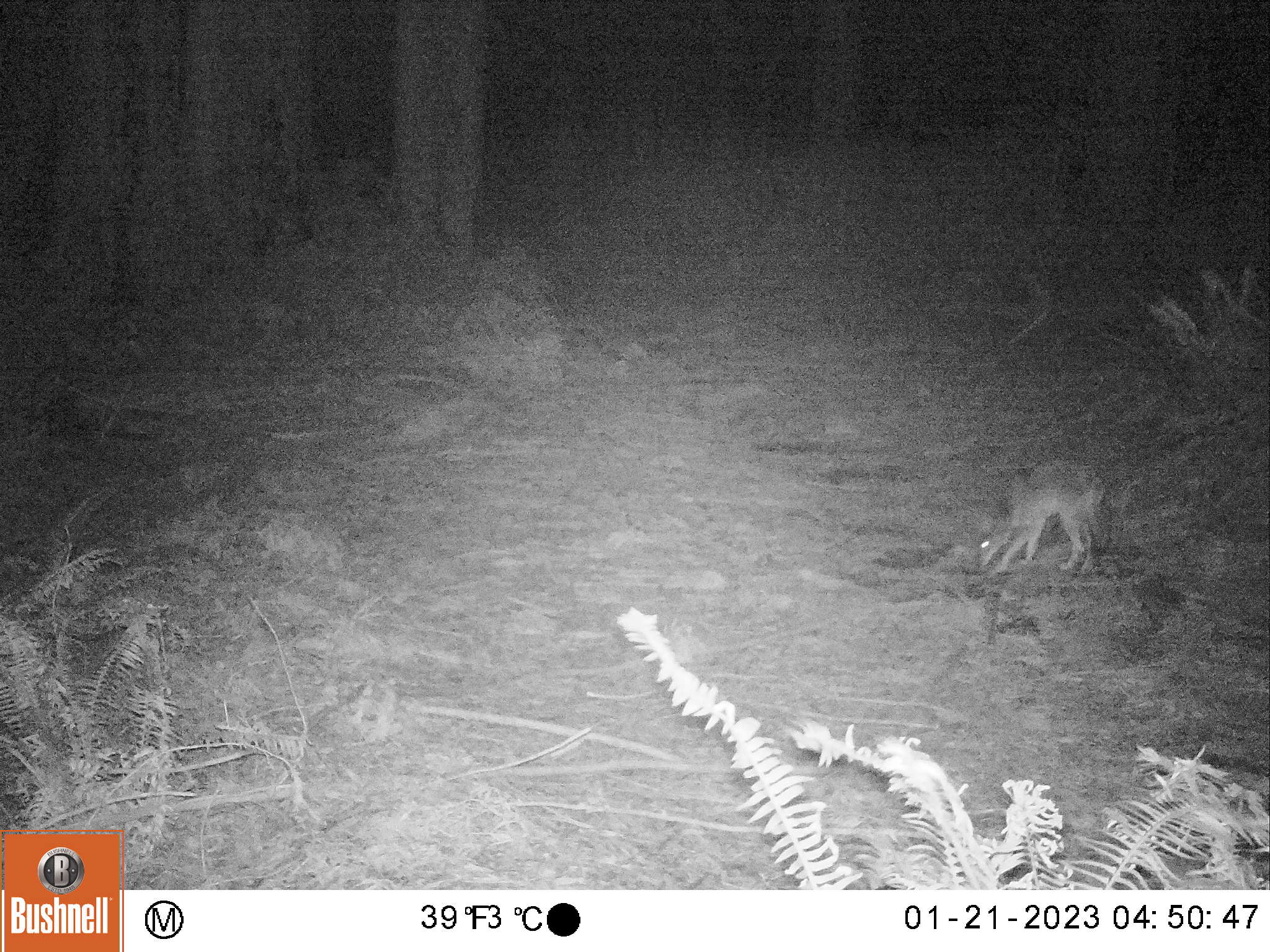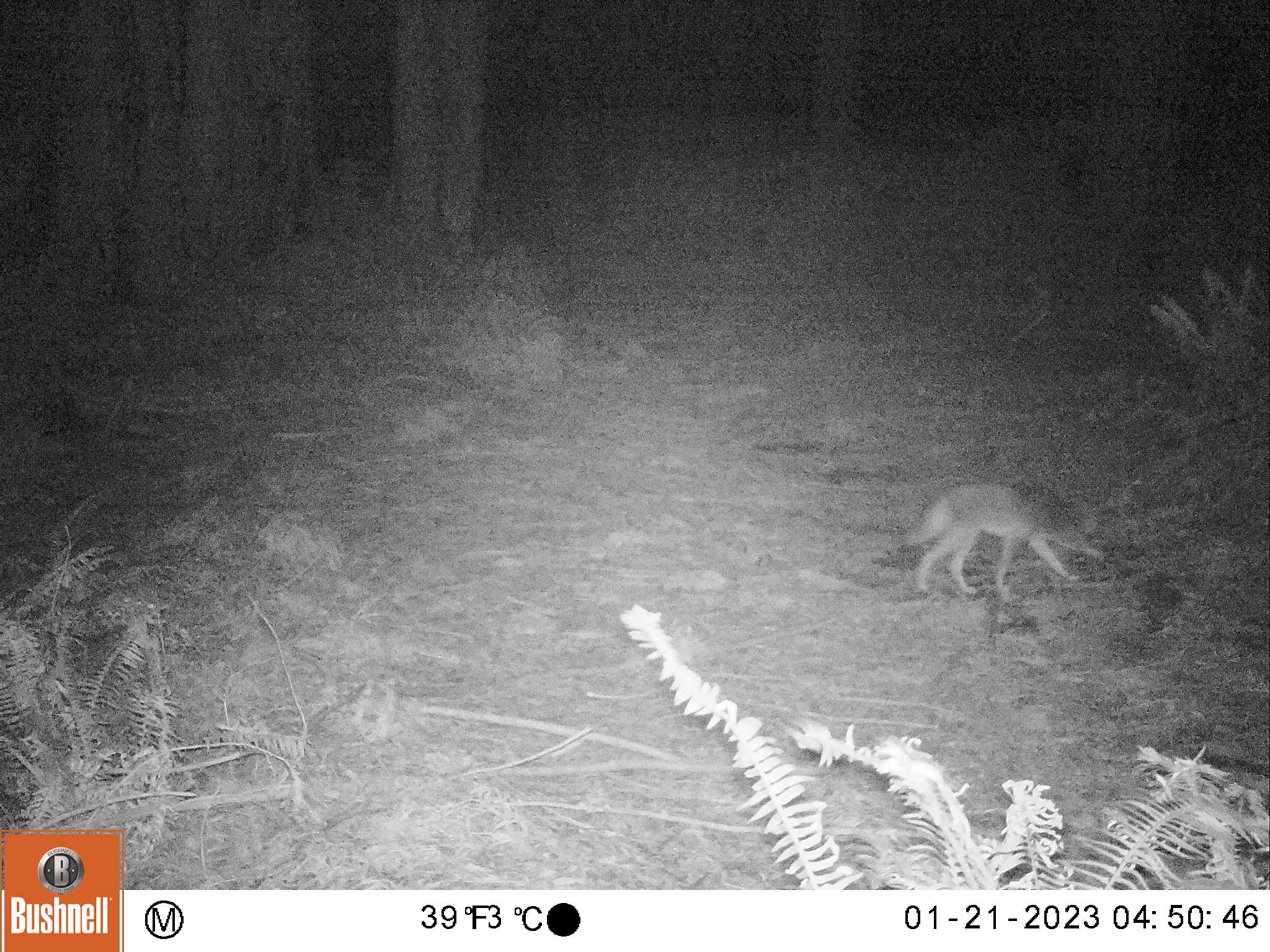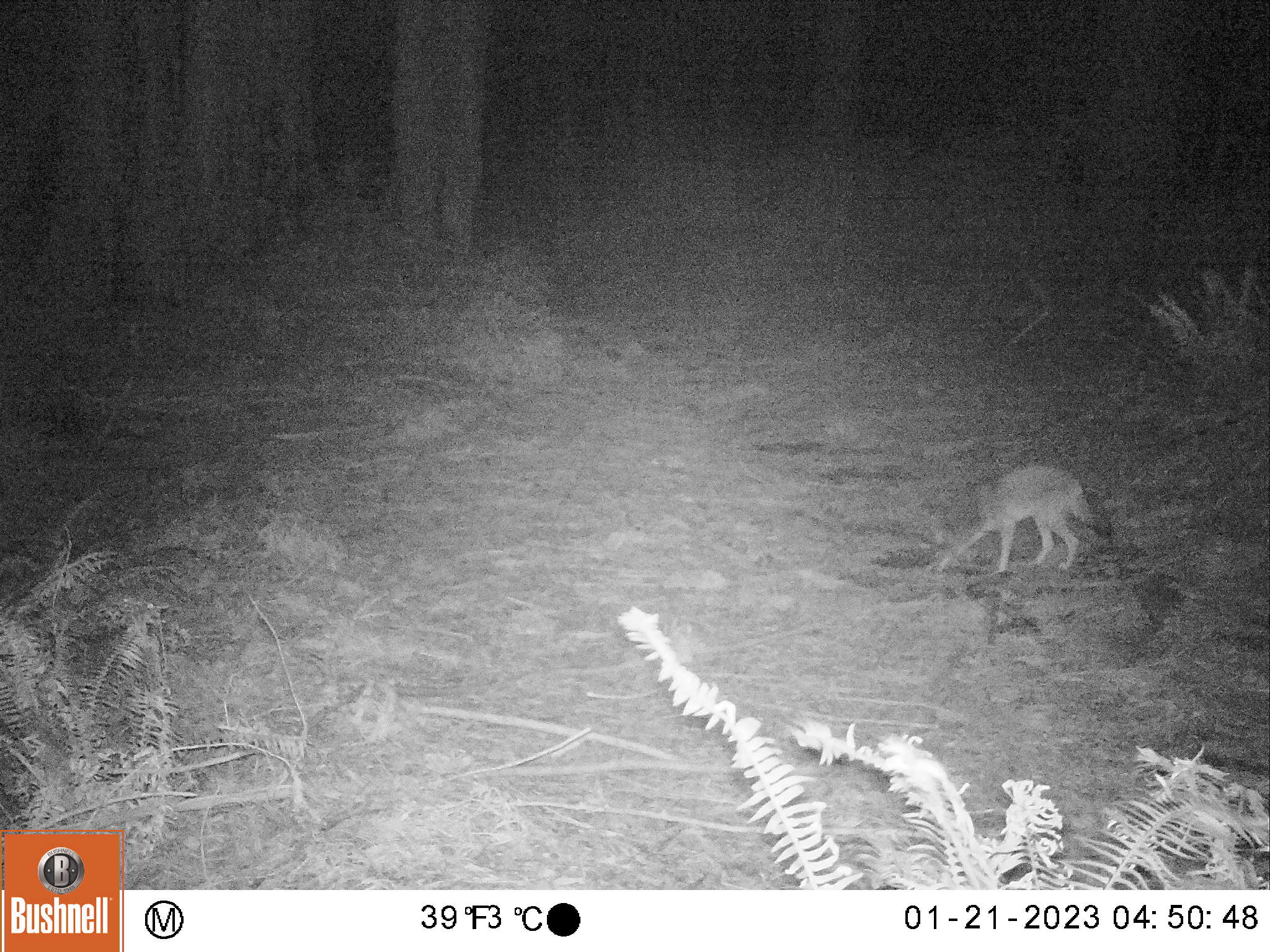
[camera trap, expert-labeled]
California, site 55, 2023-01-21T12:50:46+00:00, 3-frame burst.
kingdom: Animalia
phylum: Chordata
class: Mammalia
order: Carnivora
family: Canidae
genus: Canis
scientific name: Canis latrans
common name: coyote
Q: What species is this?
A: Coyote (Canis latrans).